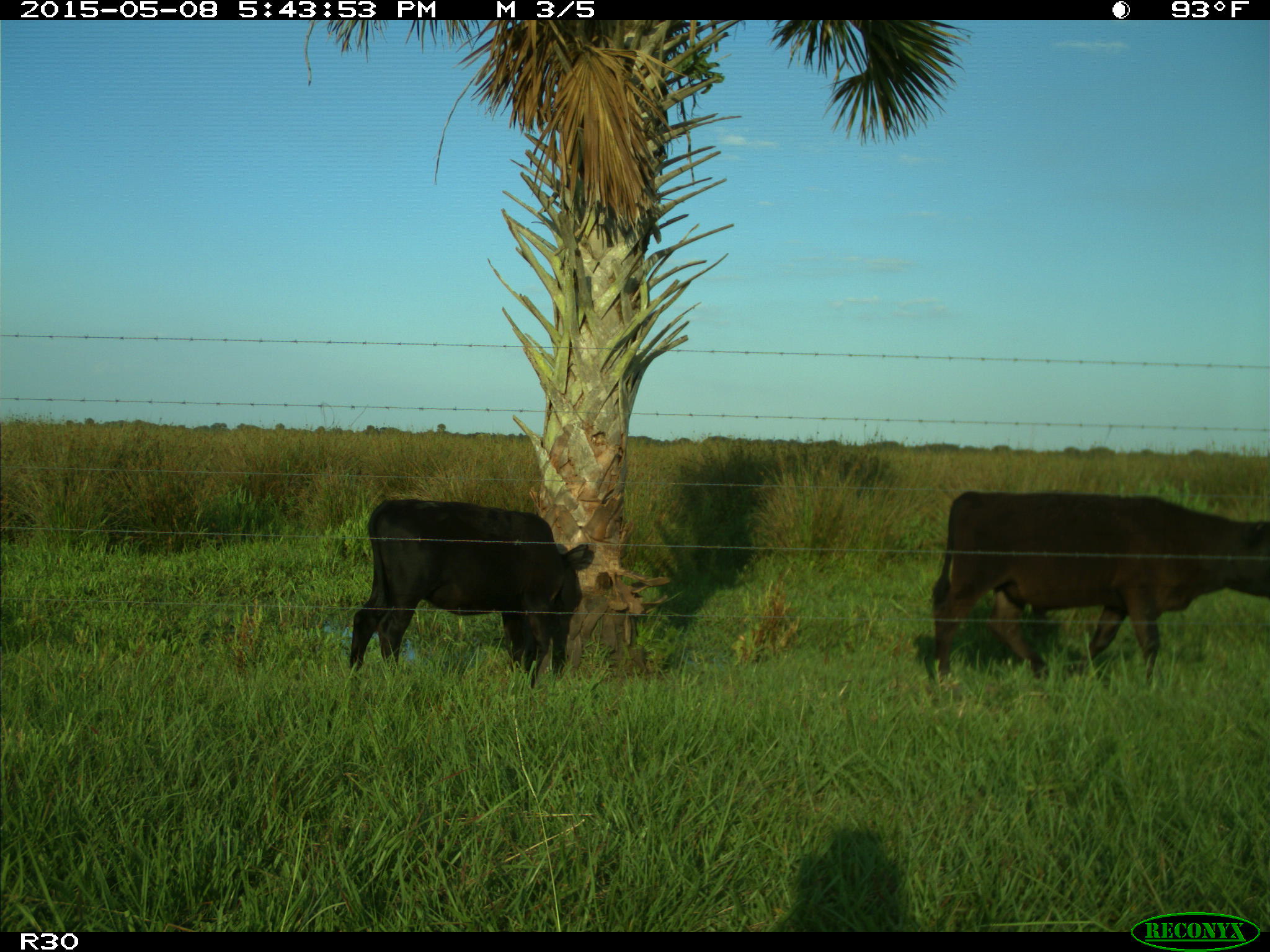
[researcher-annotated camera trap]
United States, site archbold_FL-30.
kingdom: Animalia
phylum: Chordata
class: Mammalia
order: Artiodactyla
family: Bovidae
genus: Bos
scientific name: Bos taurus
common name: domestic cow